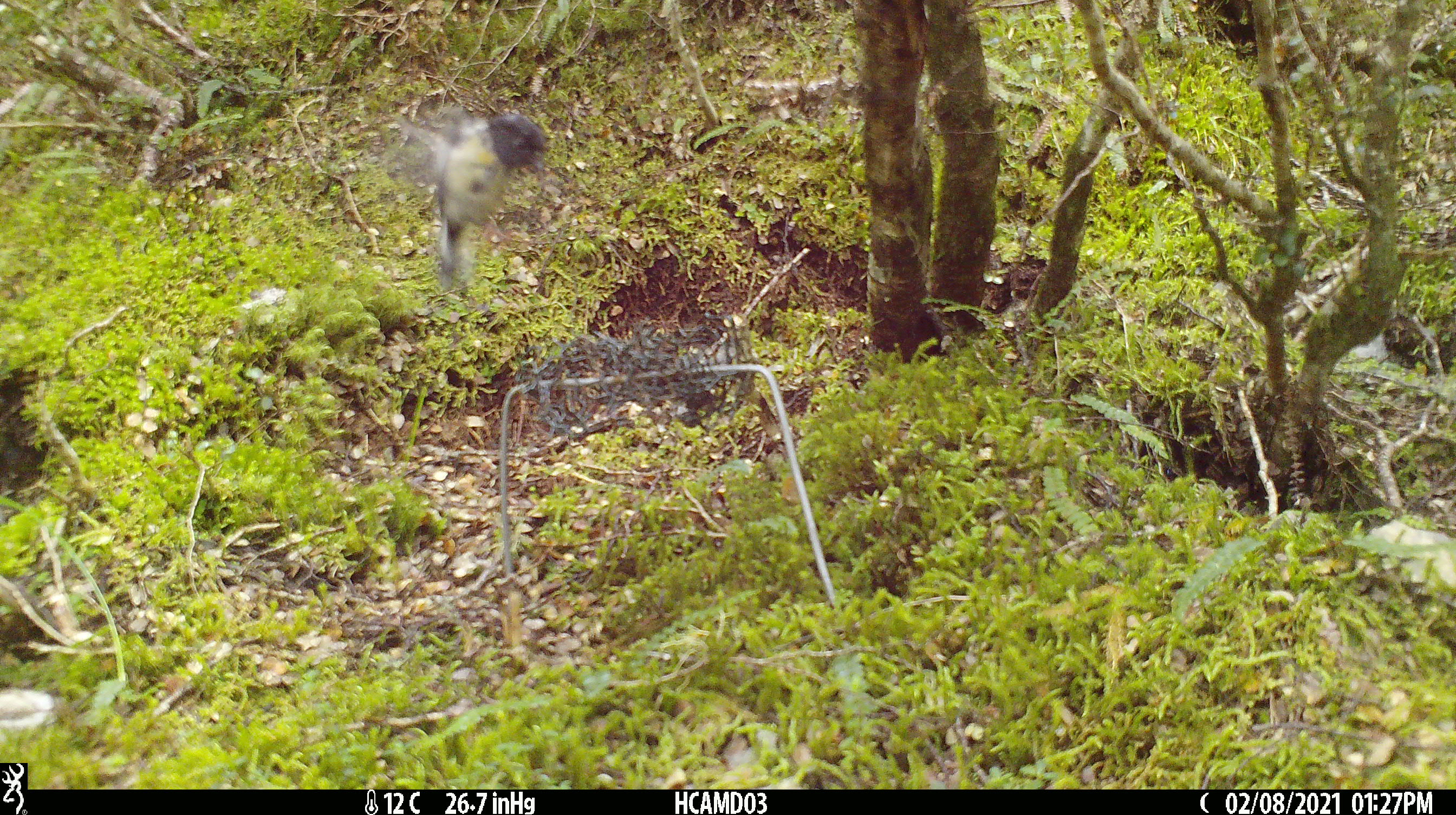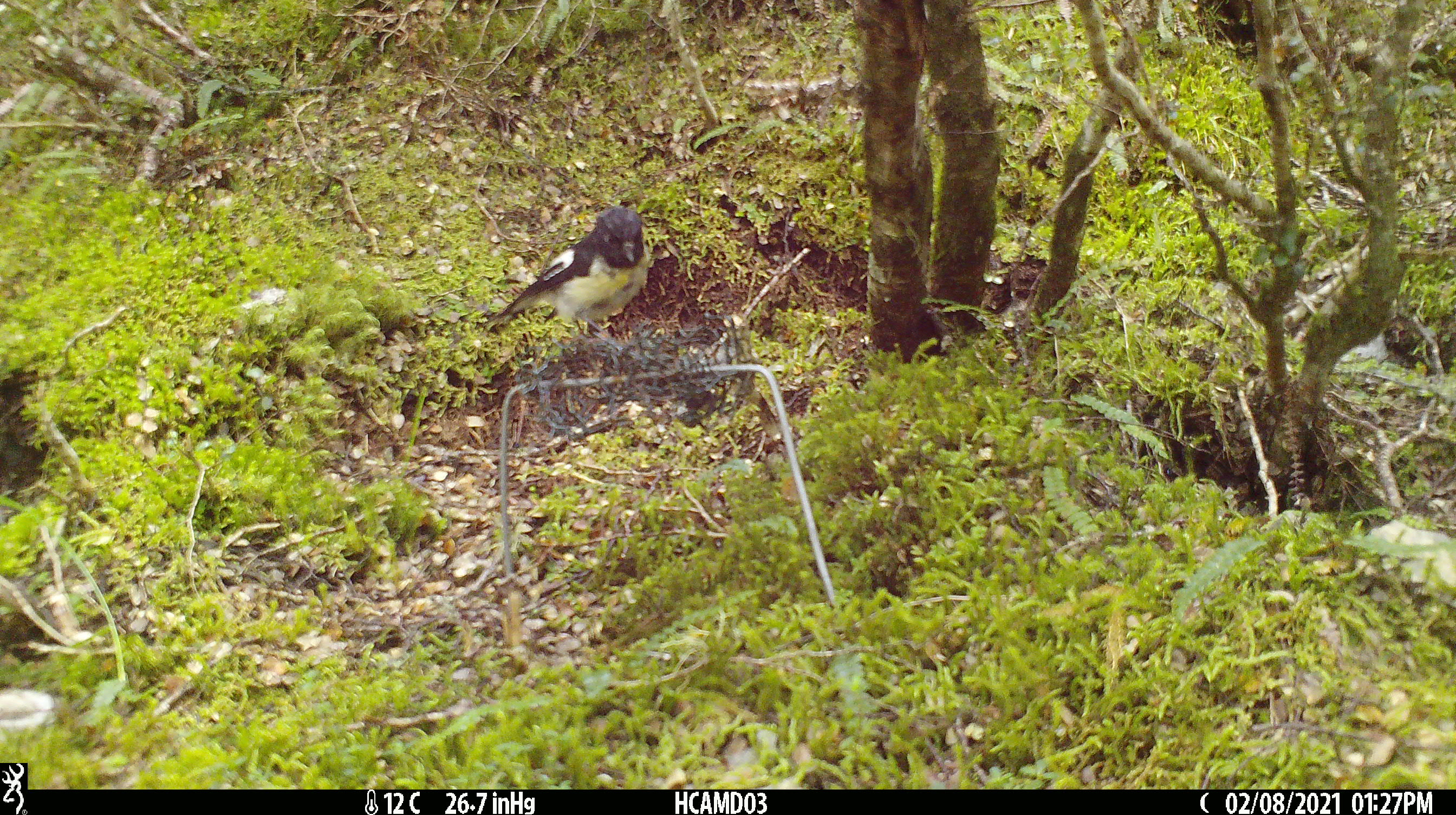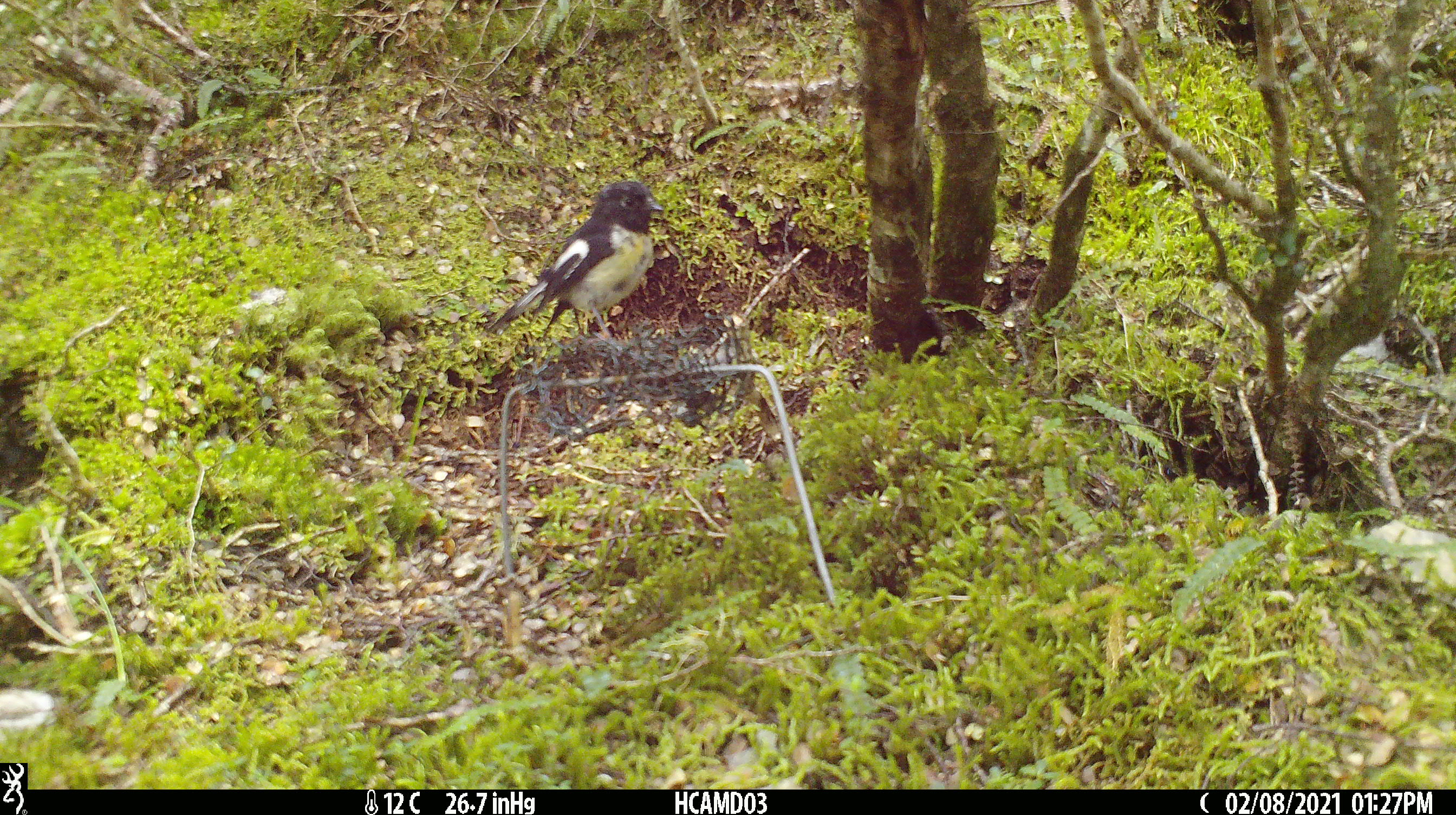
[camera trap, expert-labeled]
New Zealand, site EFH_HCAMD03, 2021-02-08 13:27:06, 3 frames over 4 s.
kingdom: Animalia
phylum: Chordata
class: Aves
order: Passeriformes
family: Petroicidae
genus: Petroica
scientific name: Petroica macrocephala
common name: tomtit